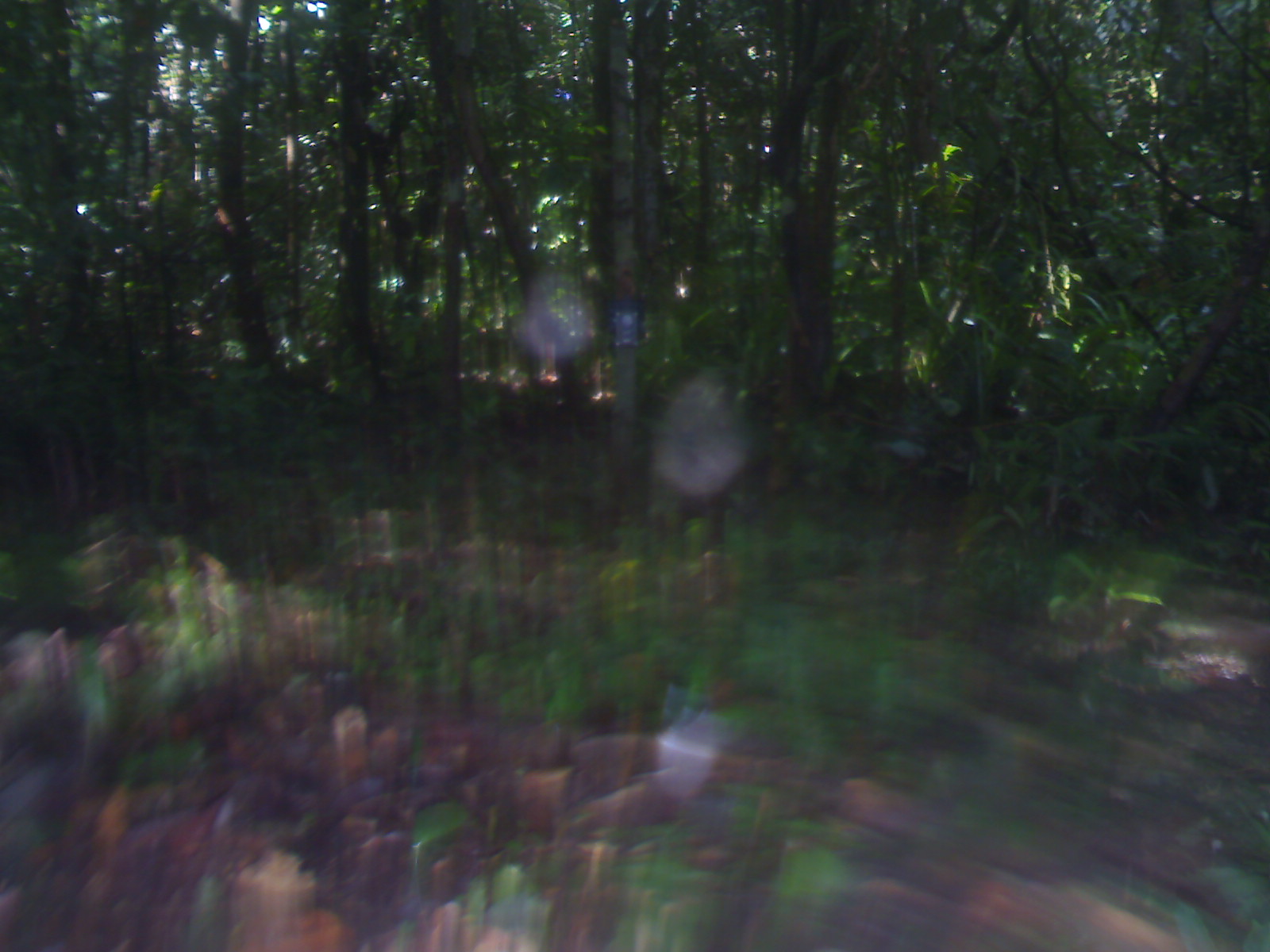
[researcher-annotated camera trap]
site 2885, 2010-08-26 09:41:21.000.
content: no animal present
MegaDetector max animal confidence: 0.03